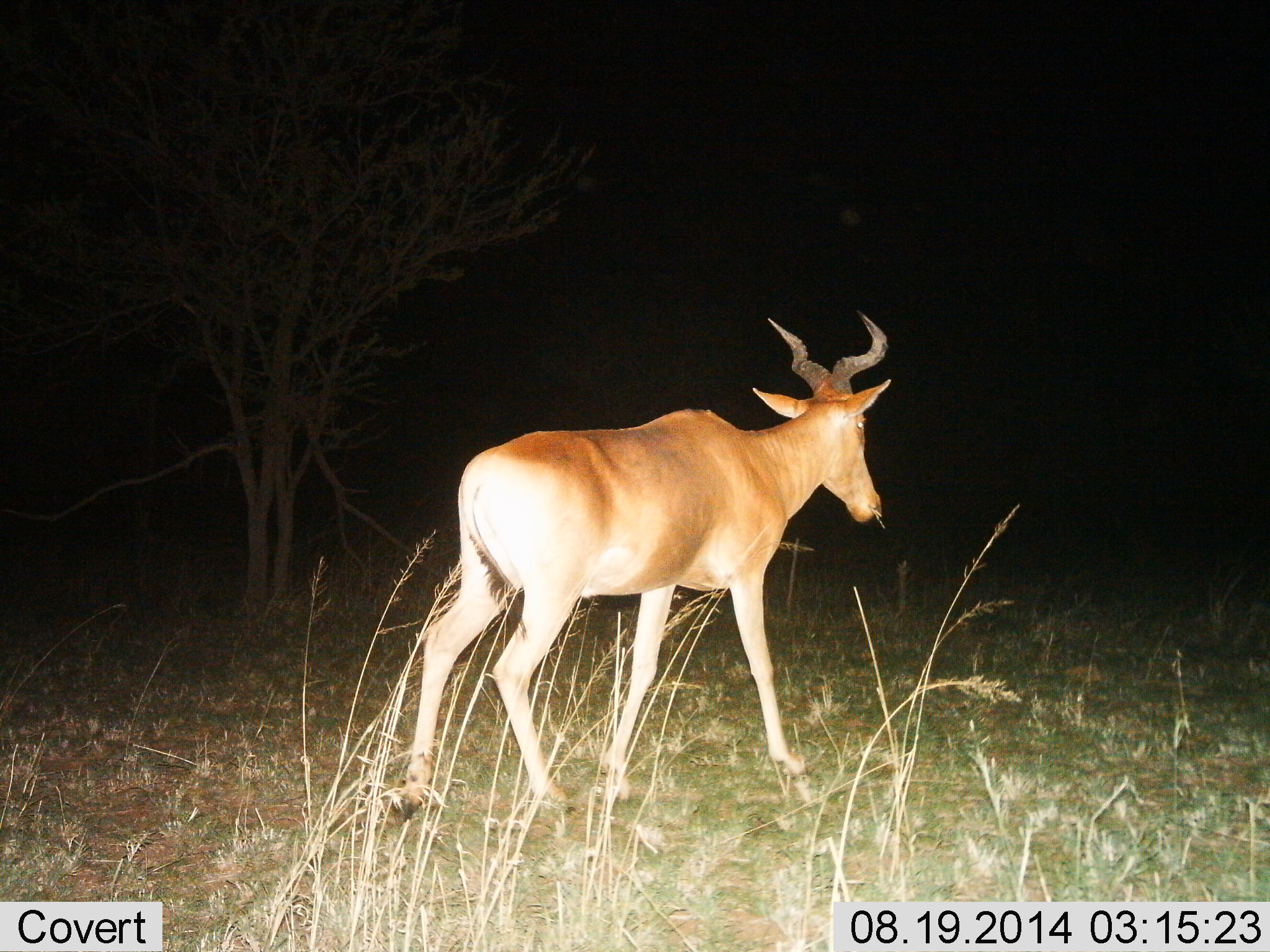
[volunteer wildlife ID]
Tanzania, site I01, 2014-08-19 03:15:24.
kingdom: Animalia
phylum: Chordata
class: Mammalia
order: Artiodactyla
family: Bovidae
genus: Alcelaphus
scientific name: Alcelaphus buselaphus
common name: hartebeest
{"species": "hartebeest (Alcelaphus buselaphus)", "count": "1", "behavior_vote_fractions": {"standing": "30%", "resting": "0%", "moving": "70%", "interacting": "0%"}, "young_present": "0%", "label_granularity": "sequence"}